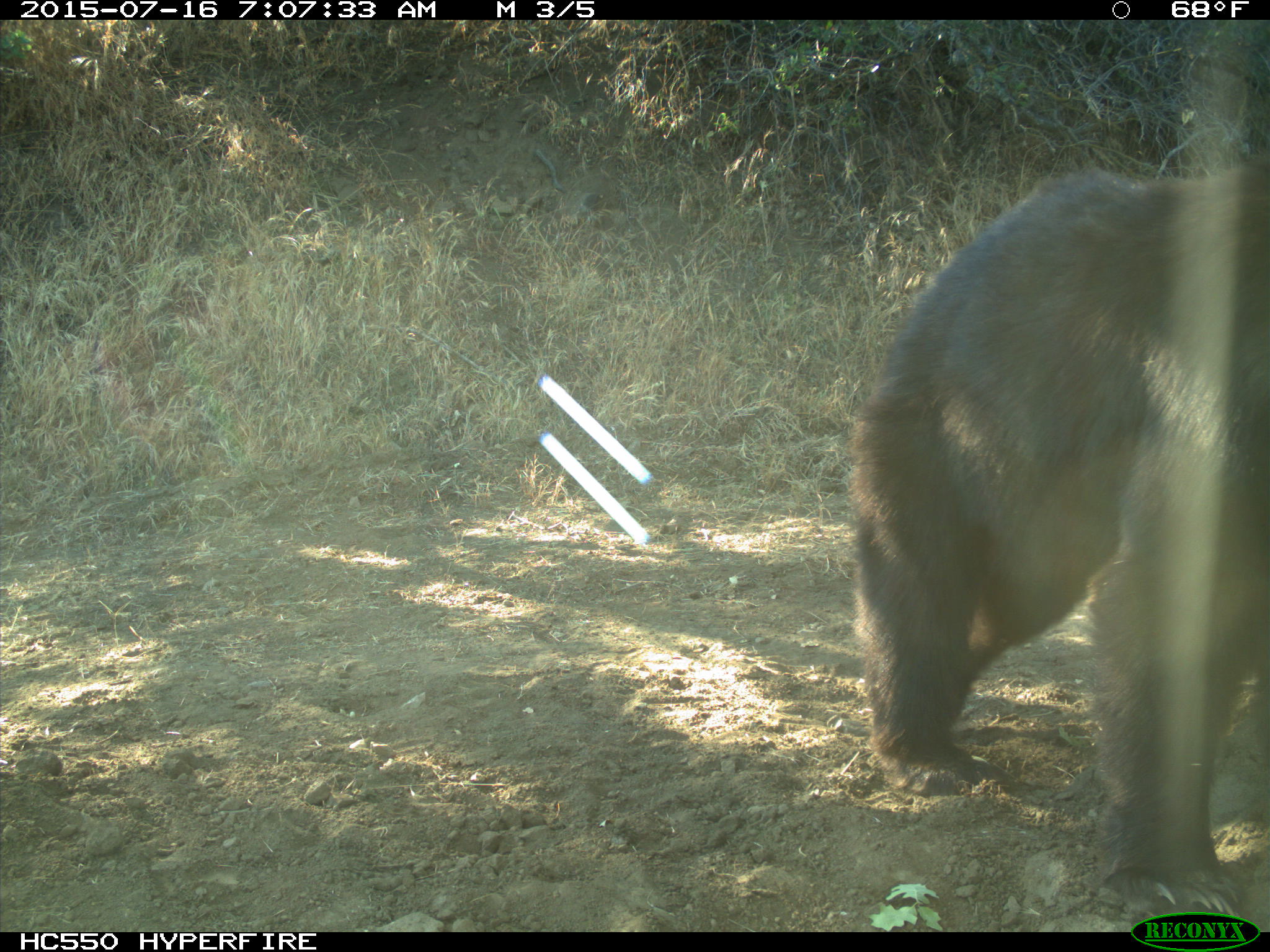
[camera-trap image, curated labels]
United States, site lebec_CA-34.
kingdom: Animalia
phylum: Chordata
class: Mammalia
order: Carnivora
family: Ursidae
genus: Ursus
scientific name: Ursus americanus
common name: american black bear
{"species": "Ursus americanus (american black bear)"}